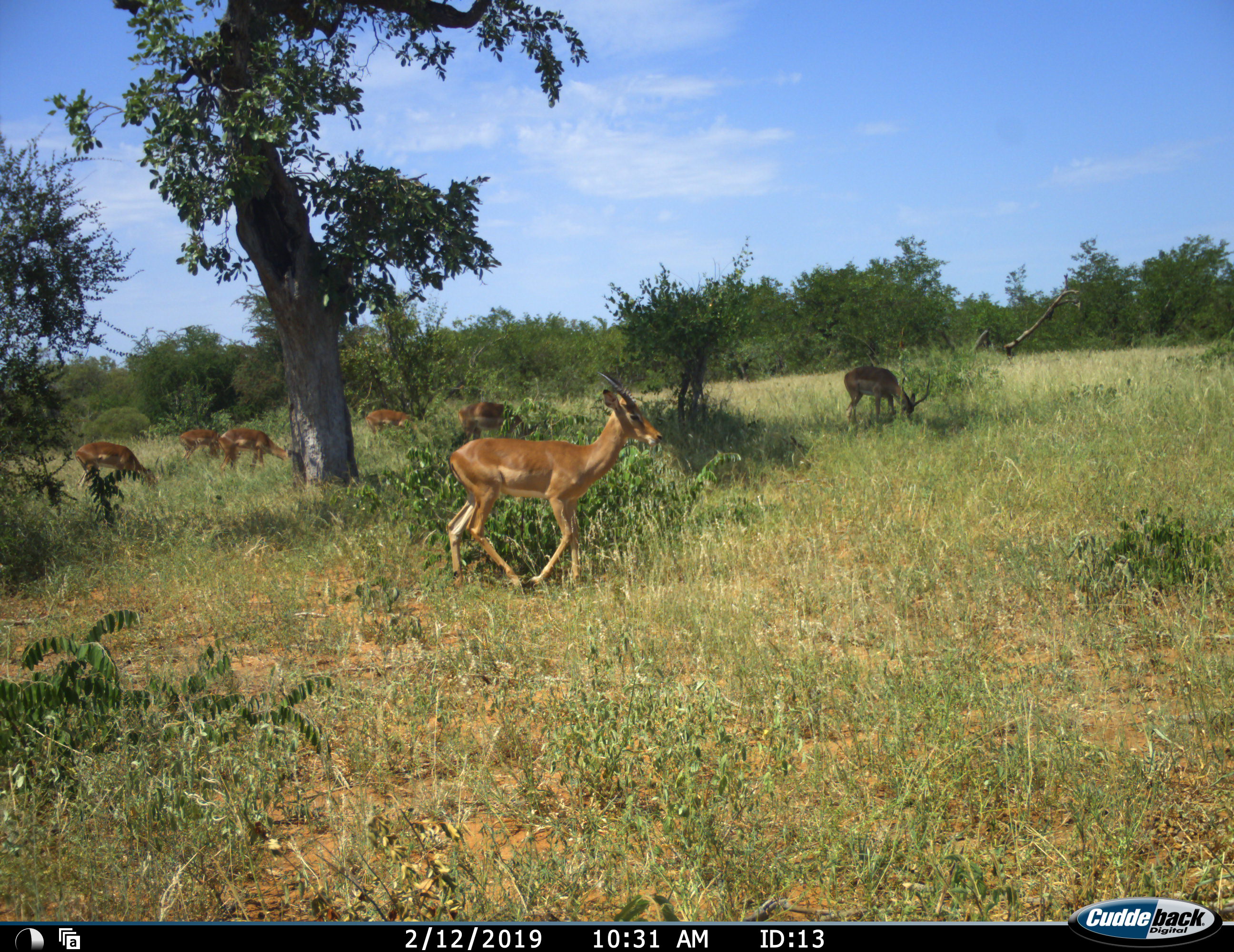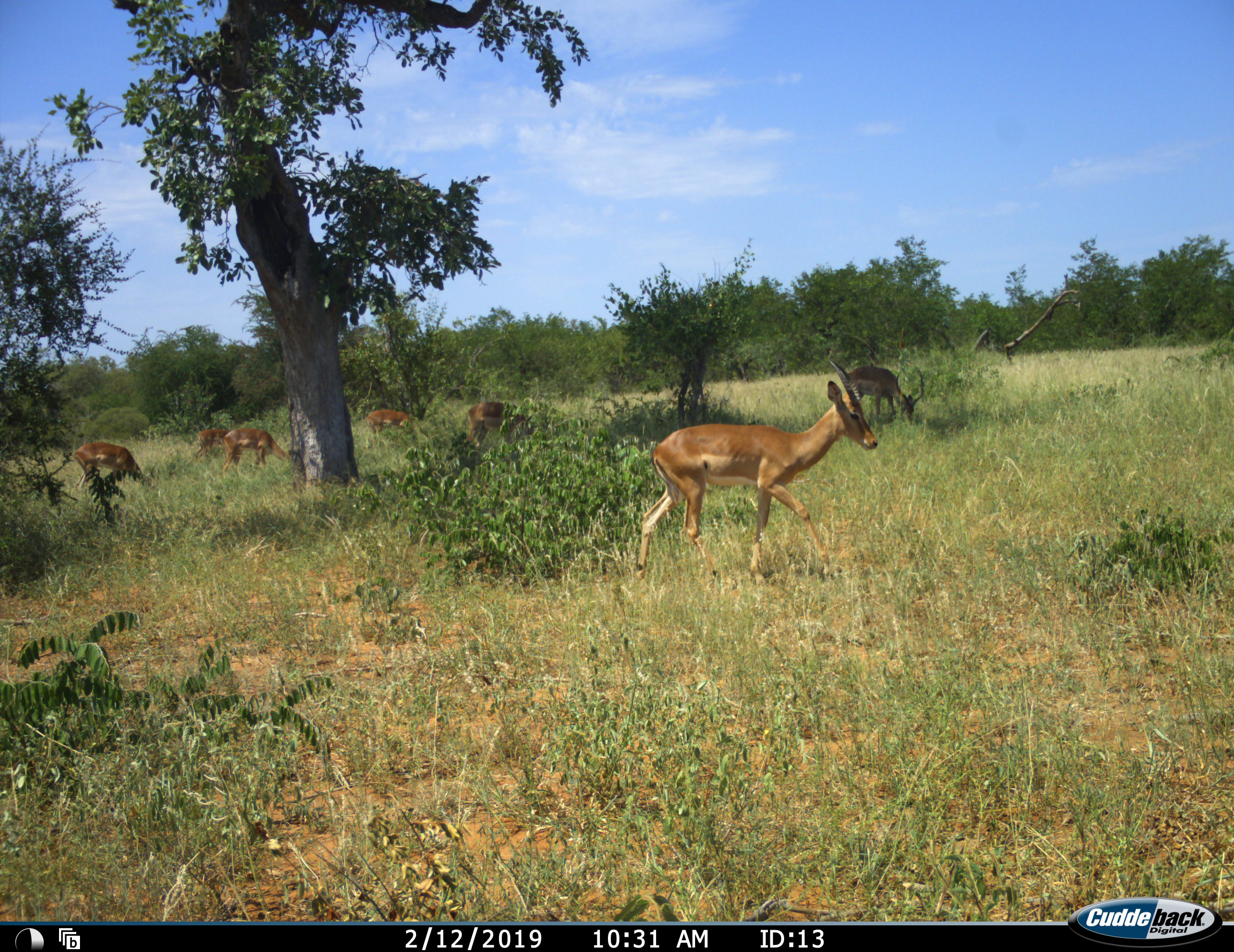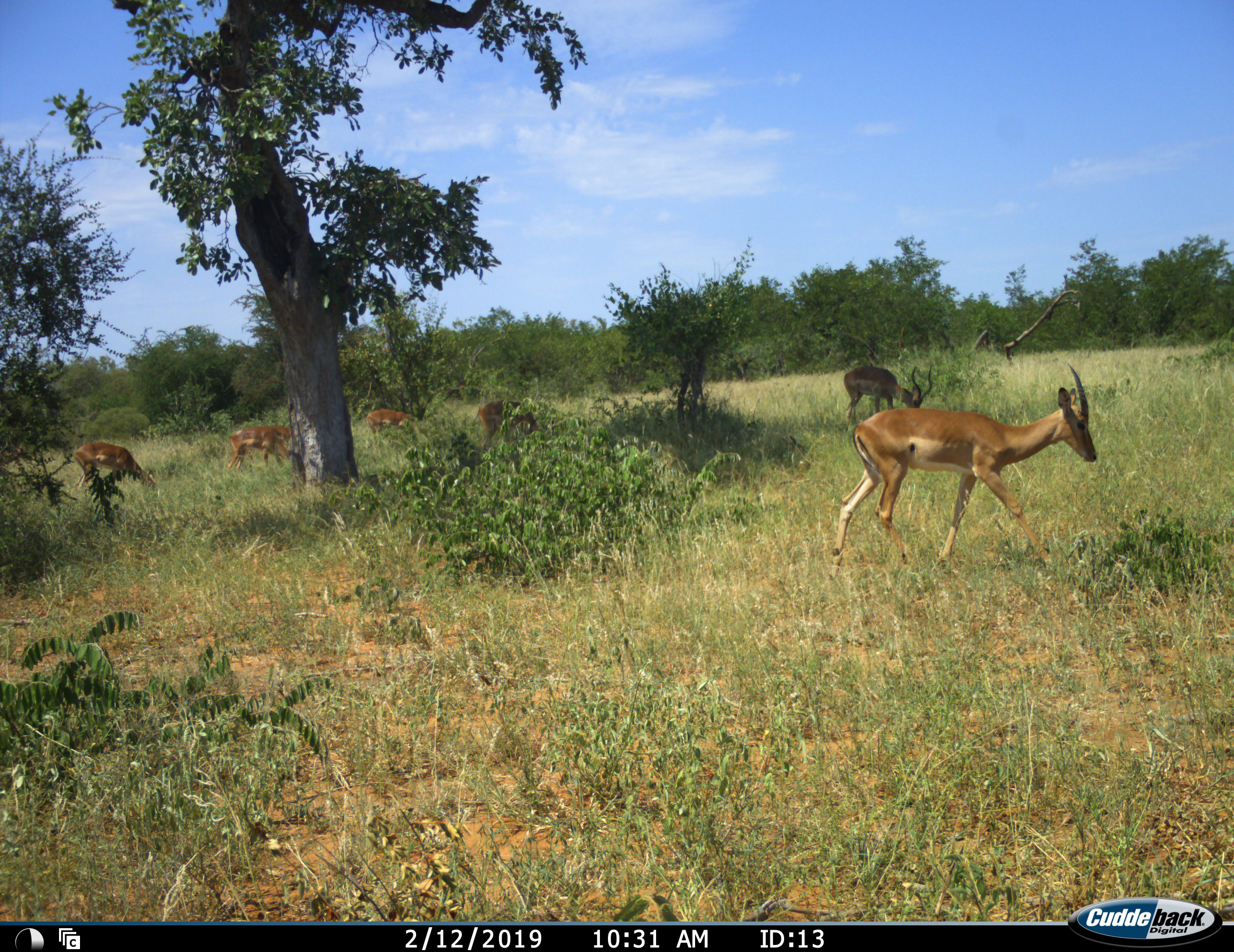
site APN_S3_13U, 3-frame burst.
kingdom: Animalia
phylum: Chordata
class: Mammalia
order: Artiodactyla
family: Bovidae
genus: Aepyceros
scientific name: Aepyceros melampus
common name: impala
Impala (Aepyceros melampus), count 7. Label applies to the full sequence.